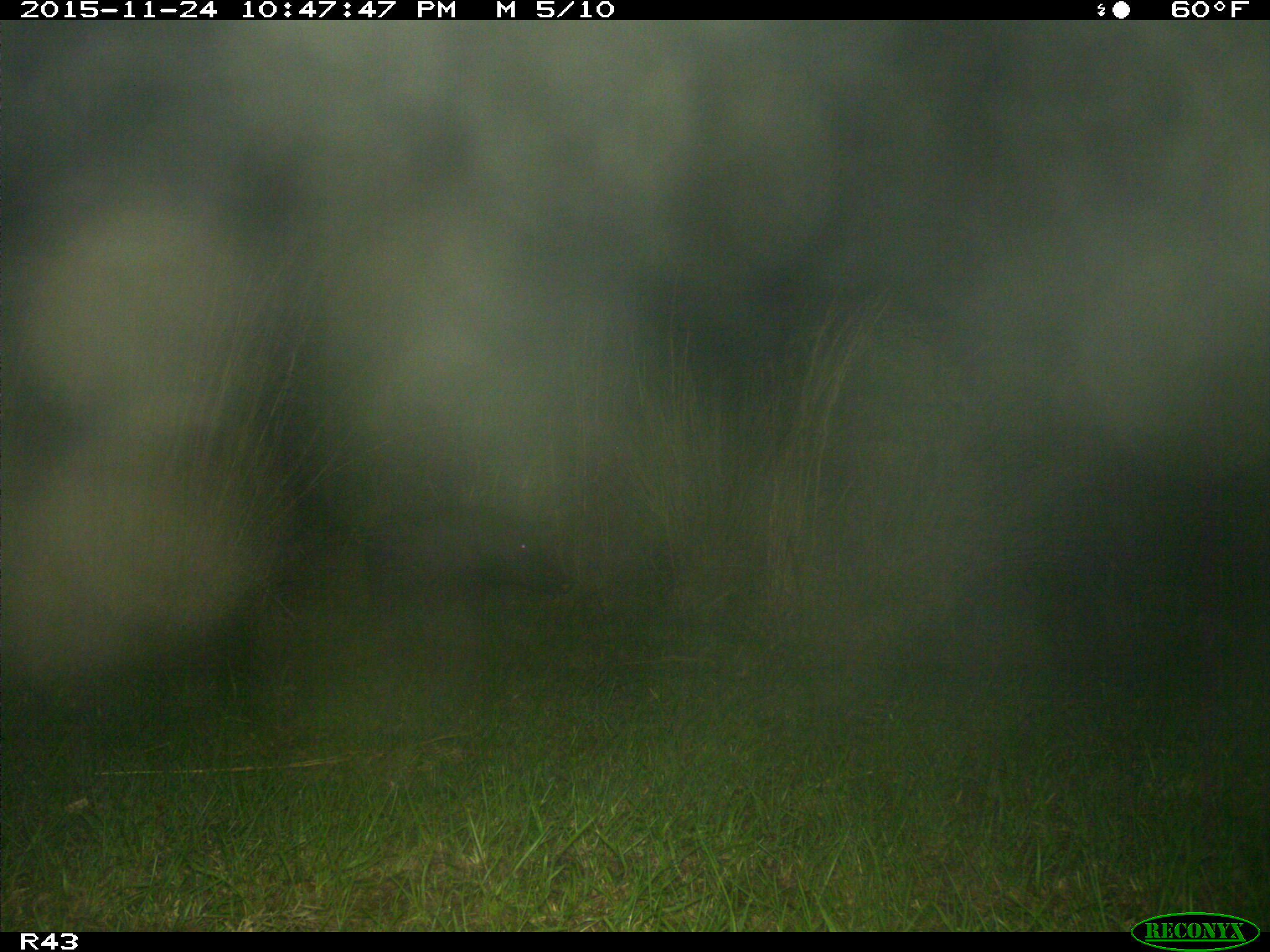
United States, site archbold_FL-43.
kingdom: Animalia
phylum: Chordata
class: Mammalia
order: Artiodactyla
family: Suidae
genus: Sus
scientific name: Sus scrofa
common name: wild boar